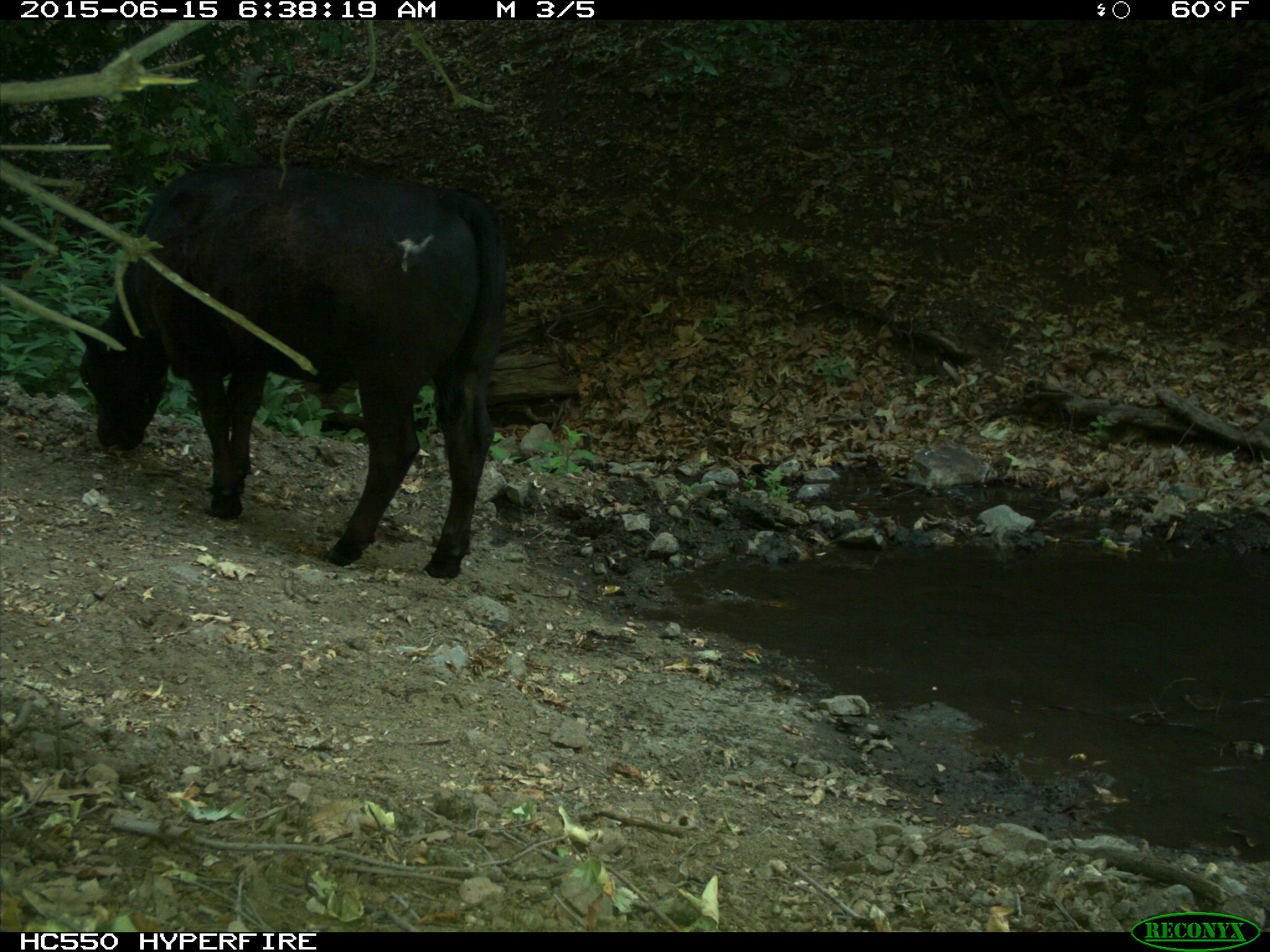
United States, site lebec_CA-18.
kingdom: Animalia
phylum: Chordata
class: Mammalia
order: Artiodactyla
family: Bovidae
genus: Bos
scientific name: Bos taurus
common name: domestic cow